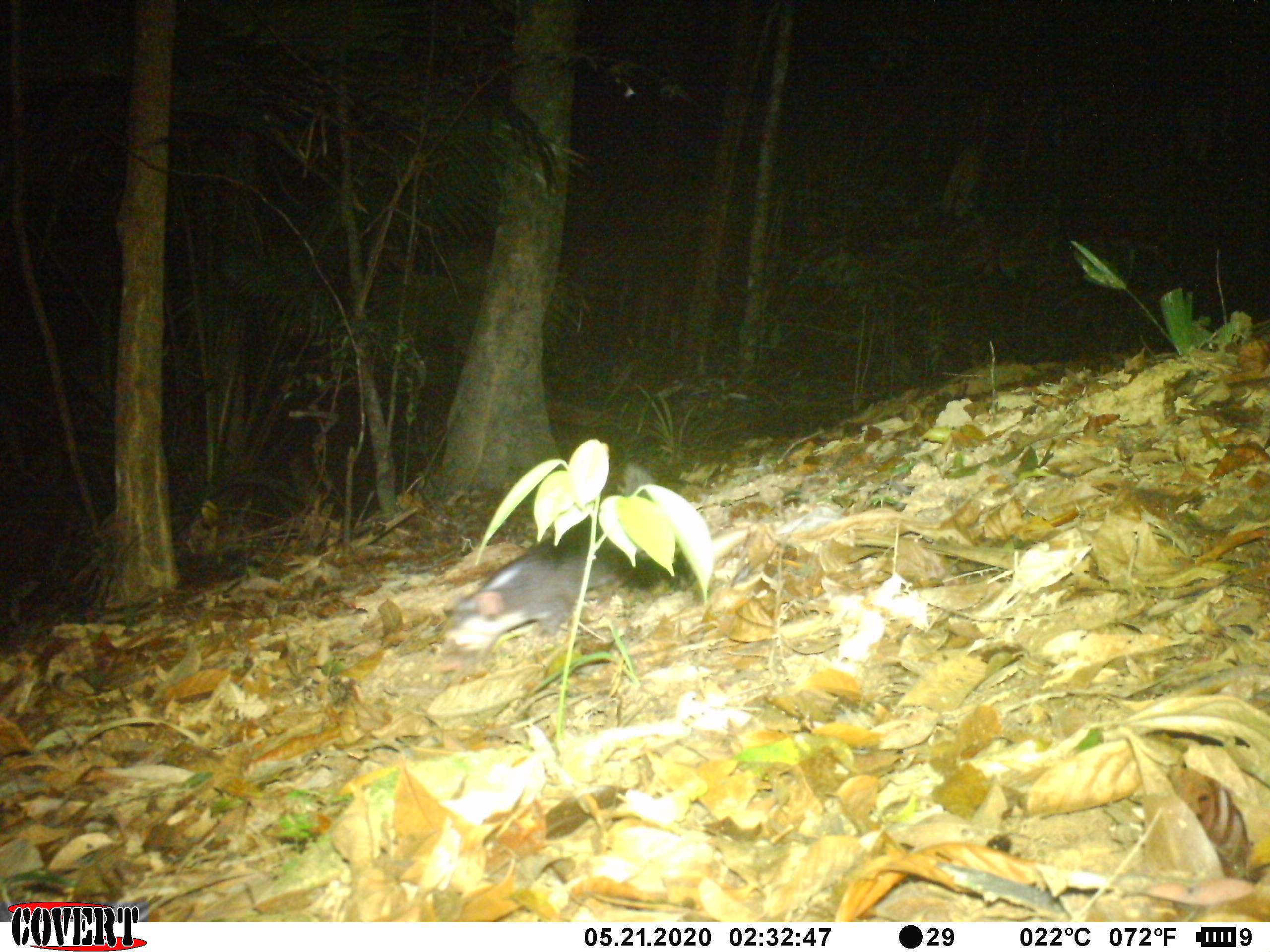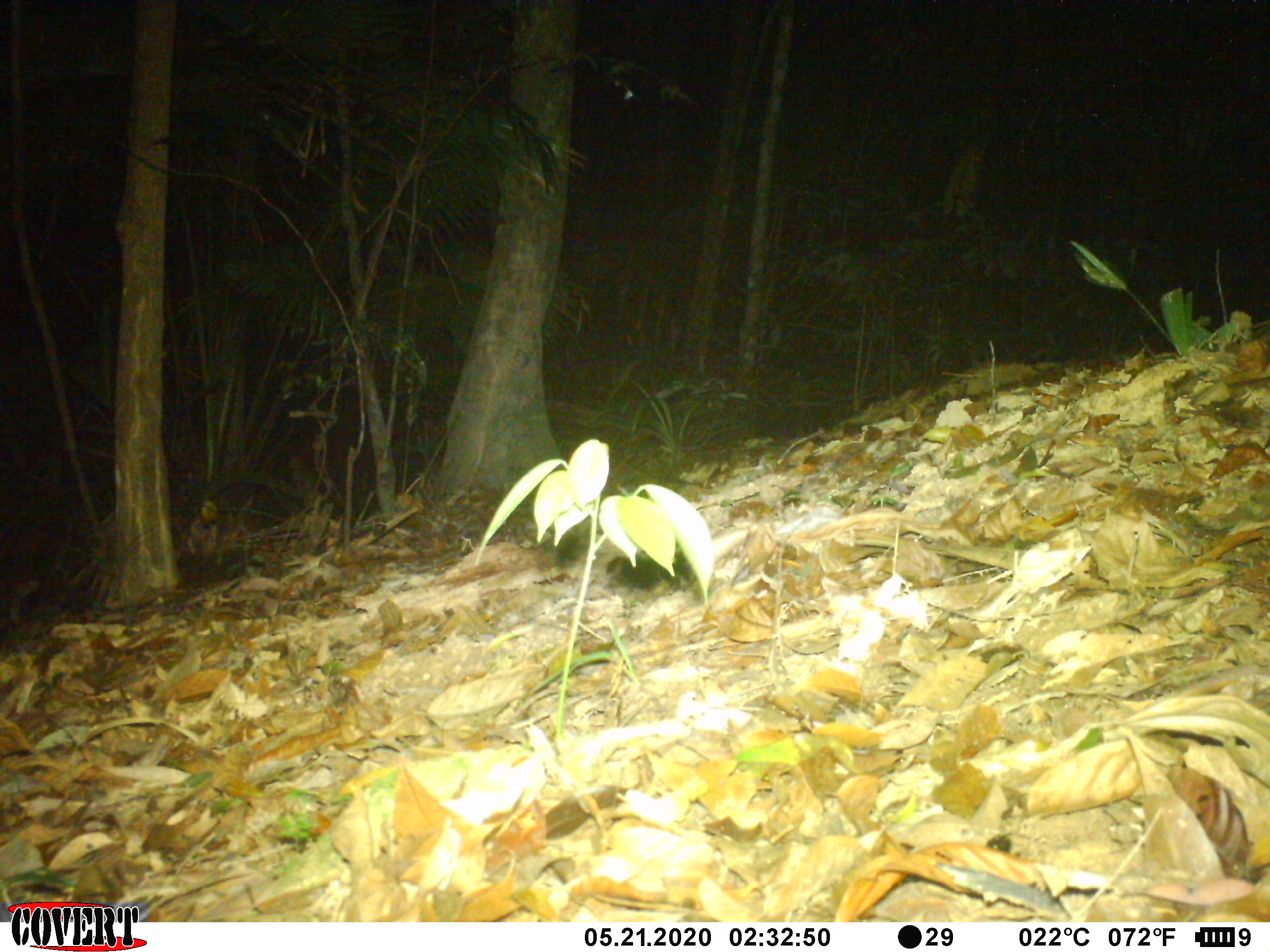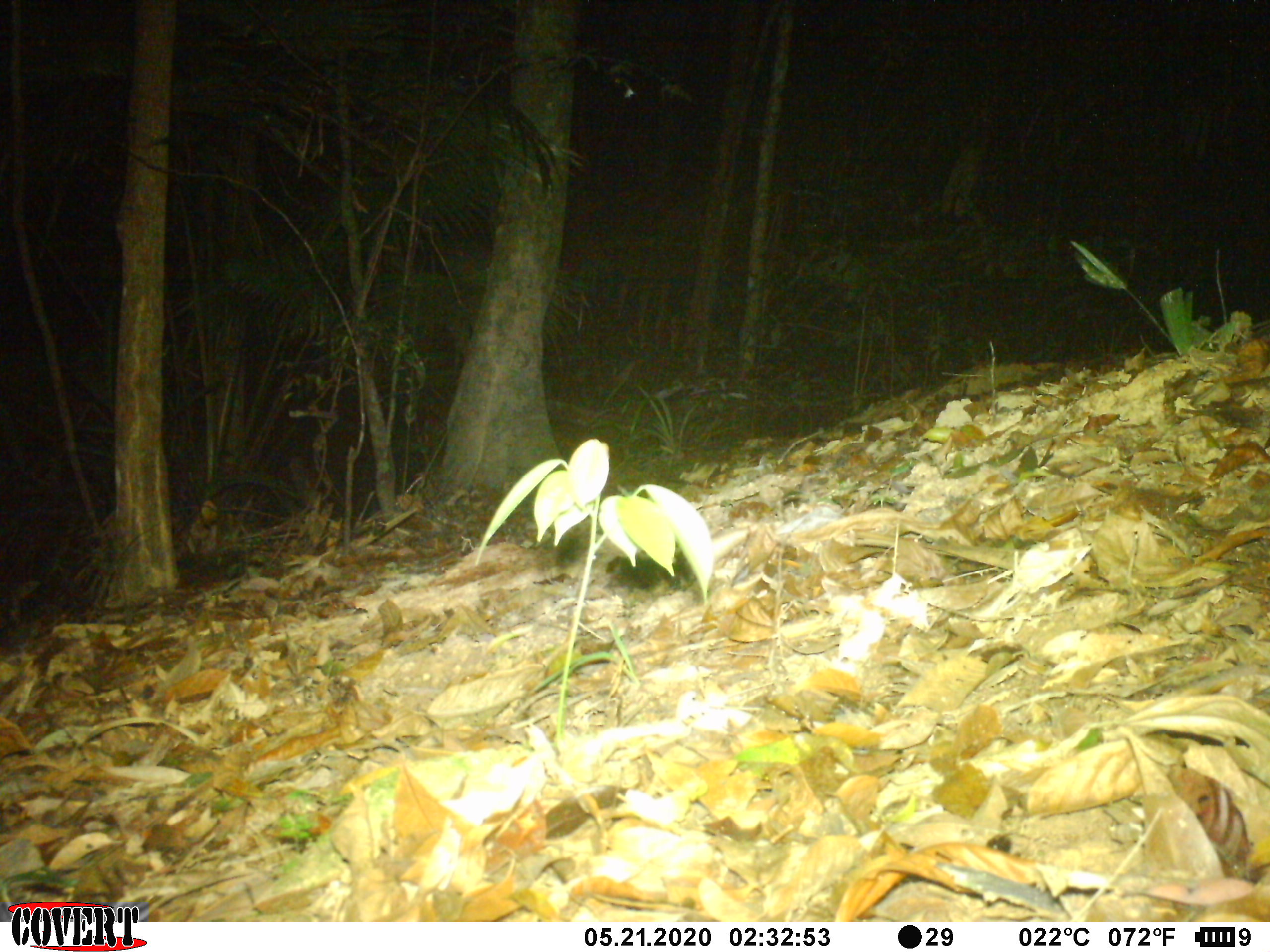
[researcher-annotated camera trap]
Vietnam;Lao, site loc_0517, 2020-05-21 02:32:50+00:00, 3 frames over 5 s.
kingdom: Animalia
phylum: Chordata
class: Mammalia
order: Carnivora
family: Mustelidae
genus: Melogale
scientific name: Melogale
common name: ferret badger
Ferret badger (Melogale). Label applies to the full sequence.